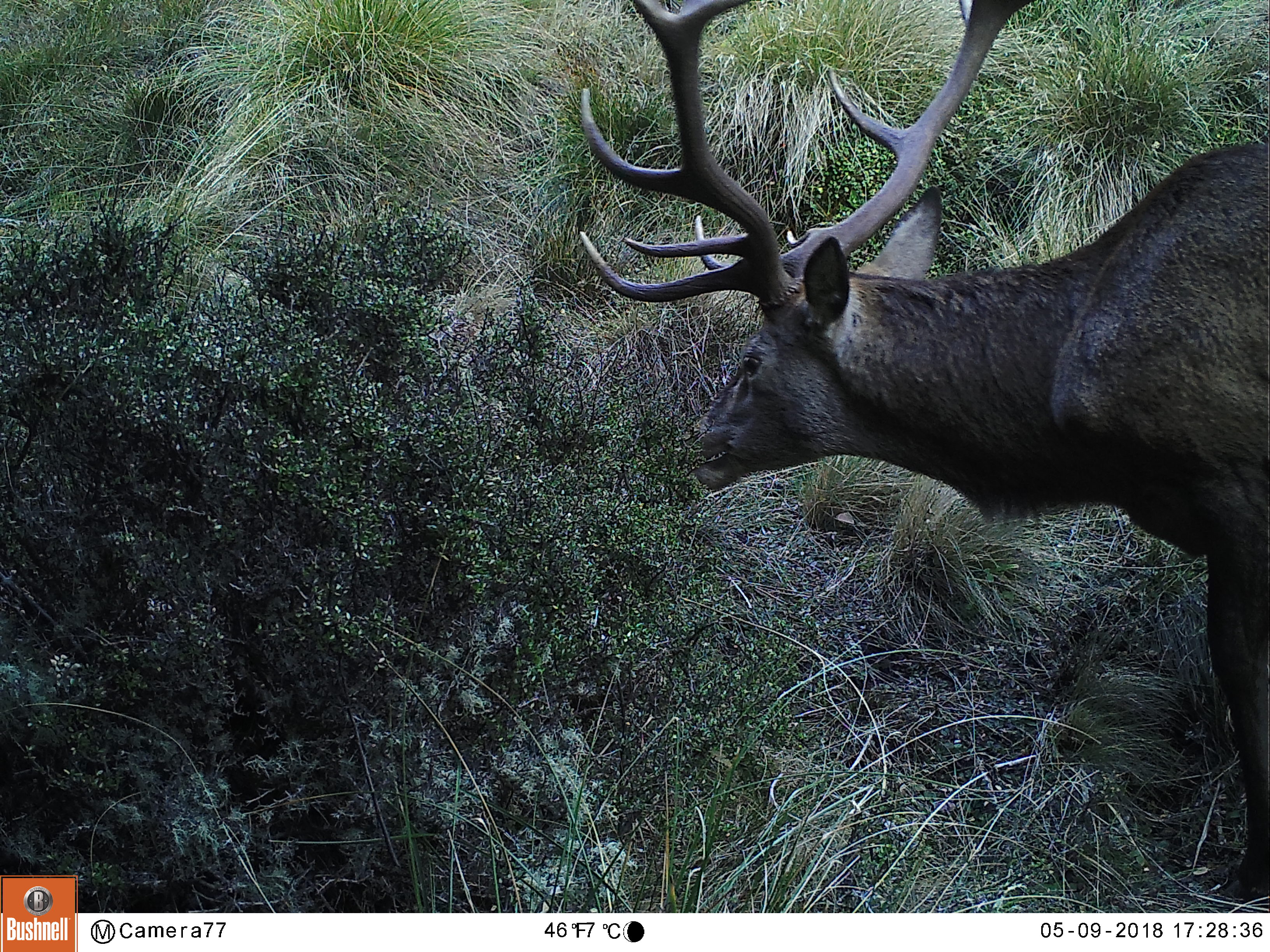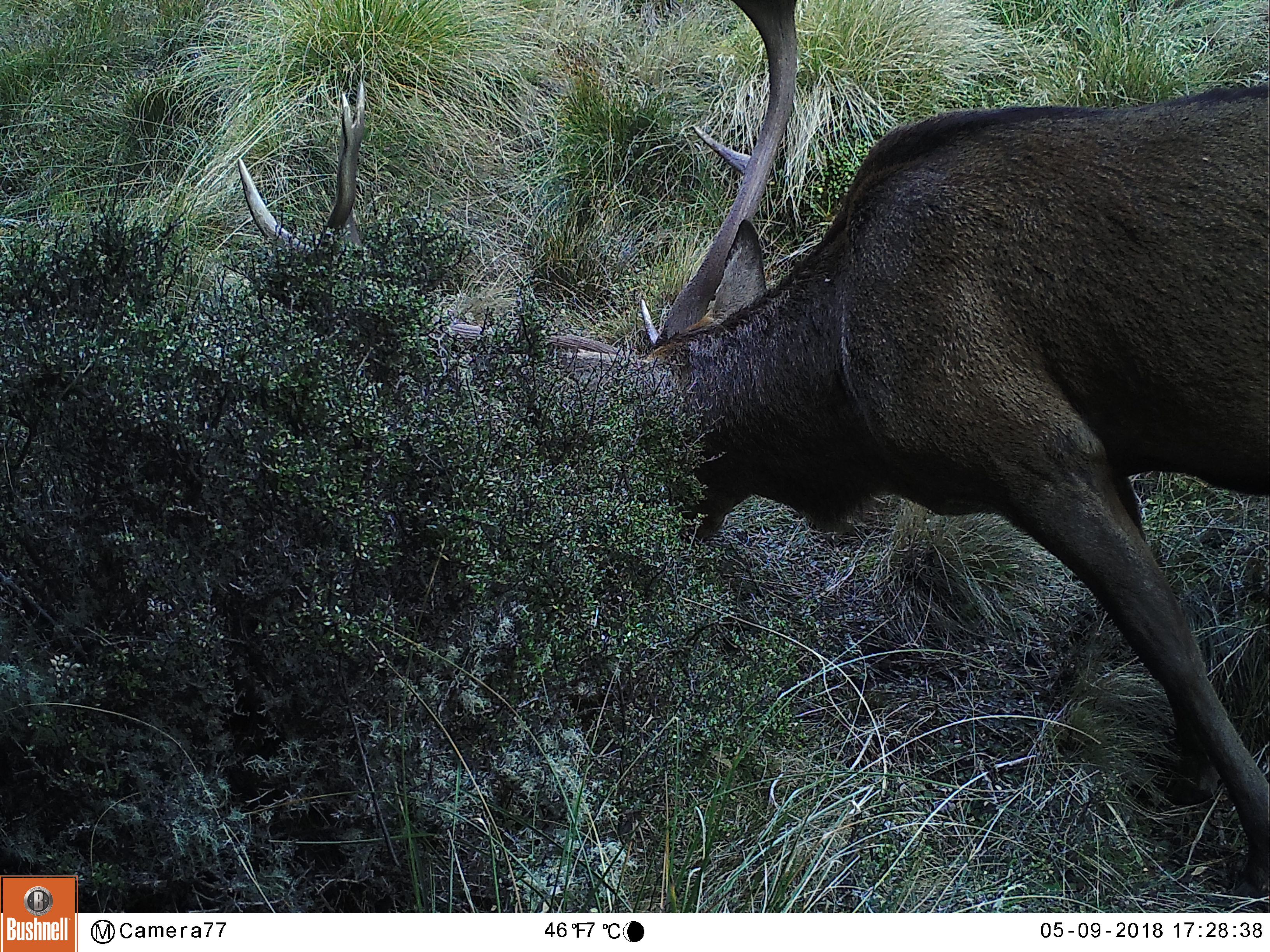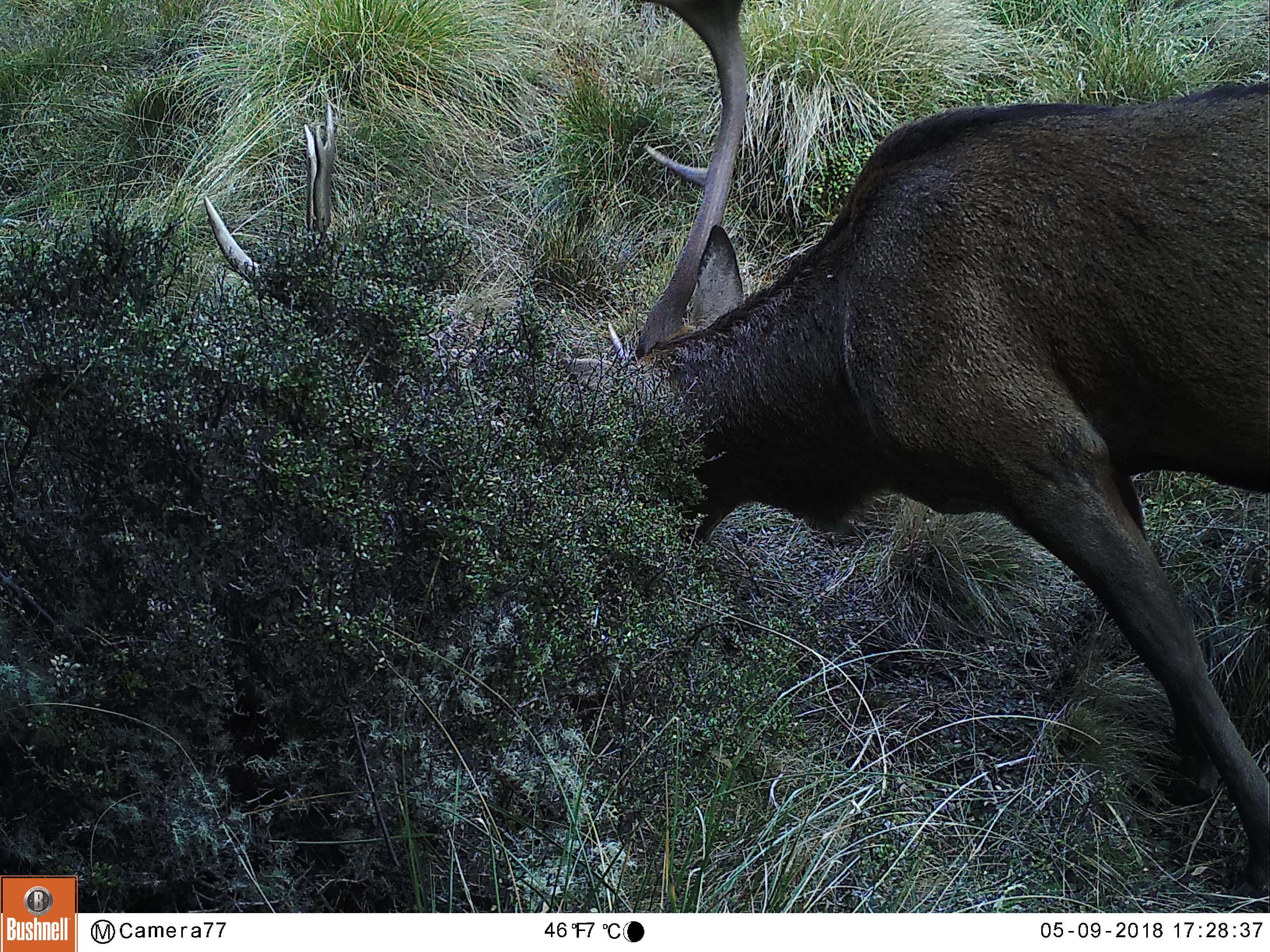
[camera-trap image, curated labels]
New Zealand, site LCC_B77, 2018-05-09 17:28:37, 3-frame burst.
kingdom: Animalia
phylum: Chordata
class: Mammalia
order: Artiodactyla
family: Cervidae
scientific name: Cervidae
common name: deer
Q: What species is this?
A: Deer (Cervidae).